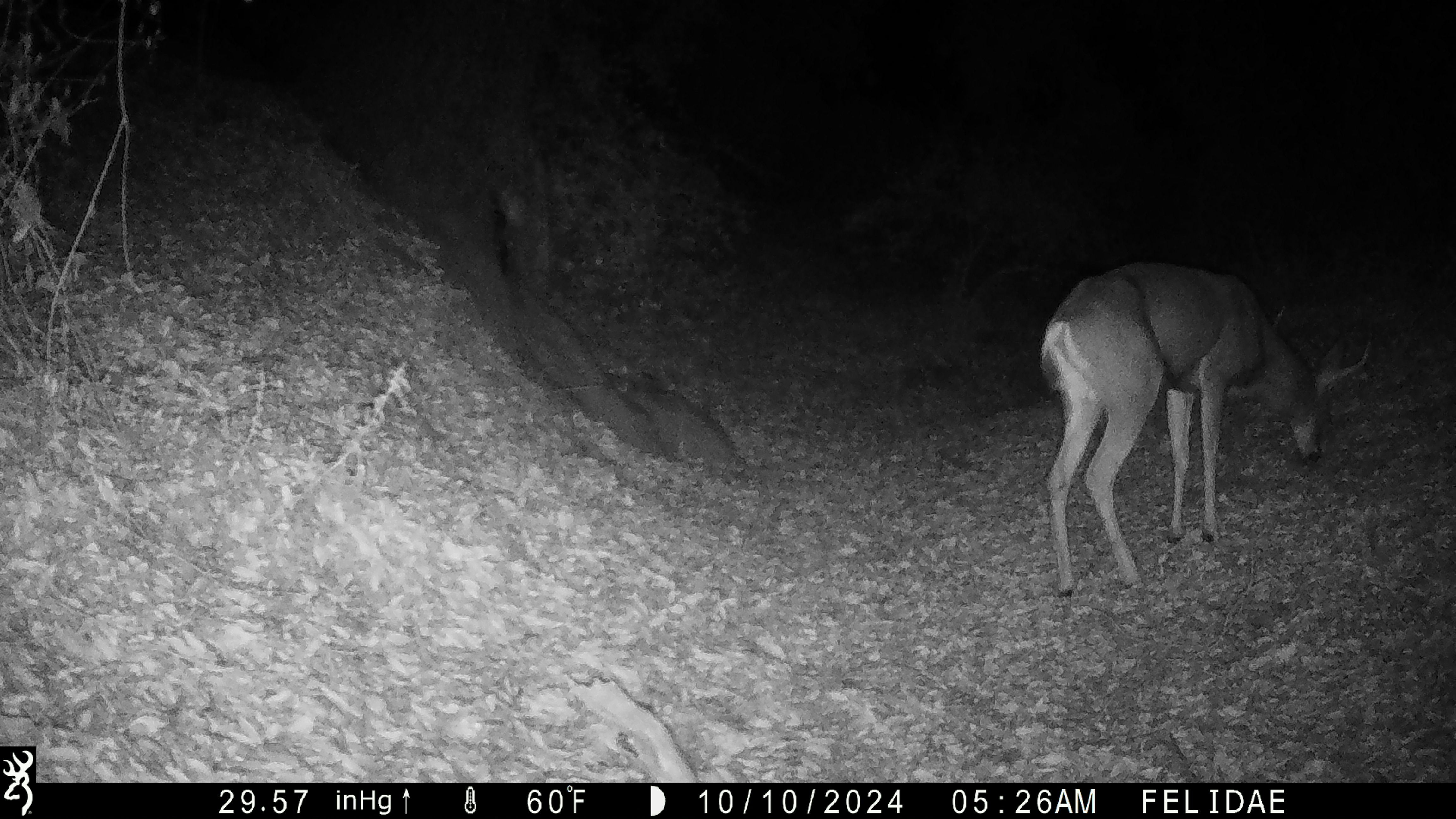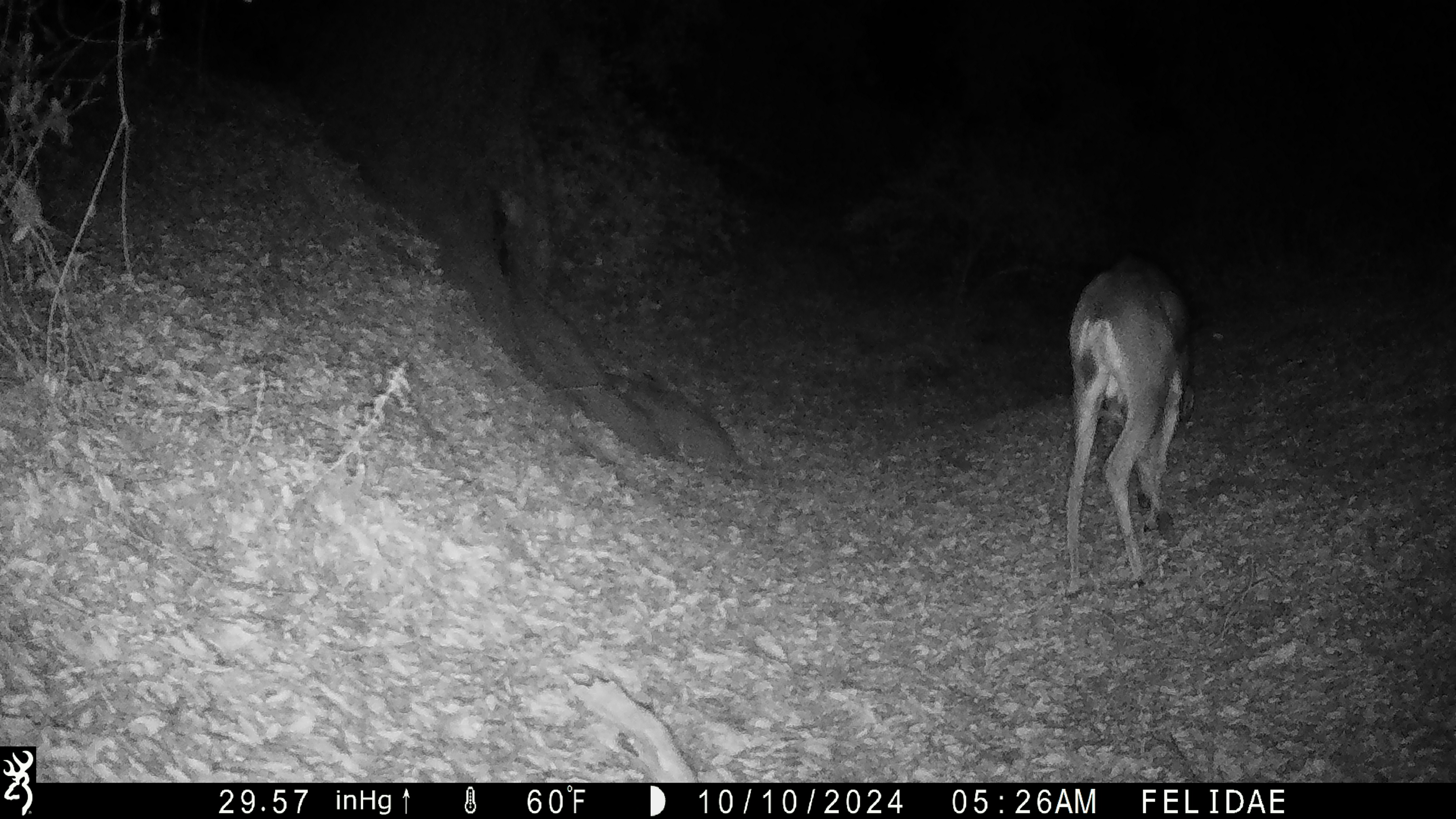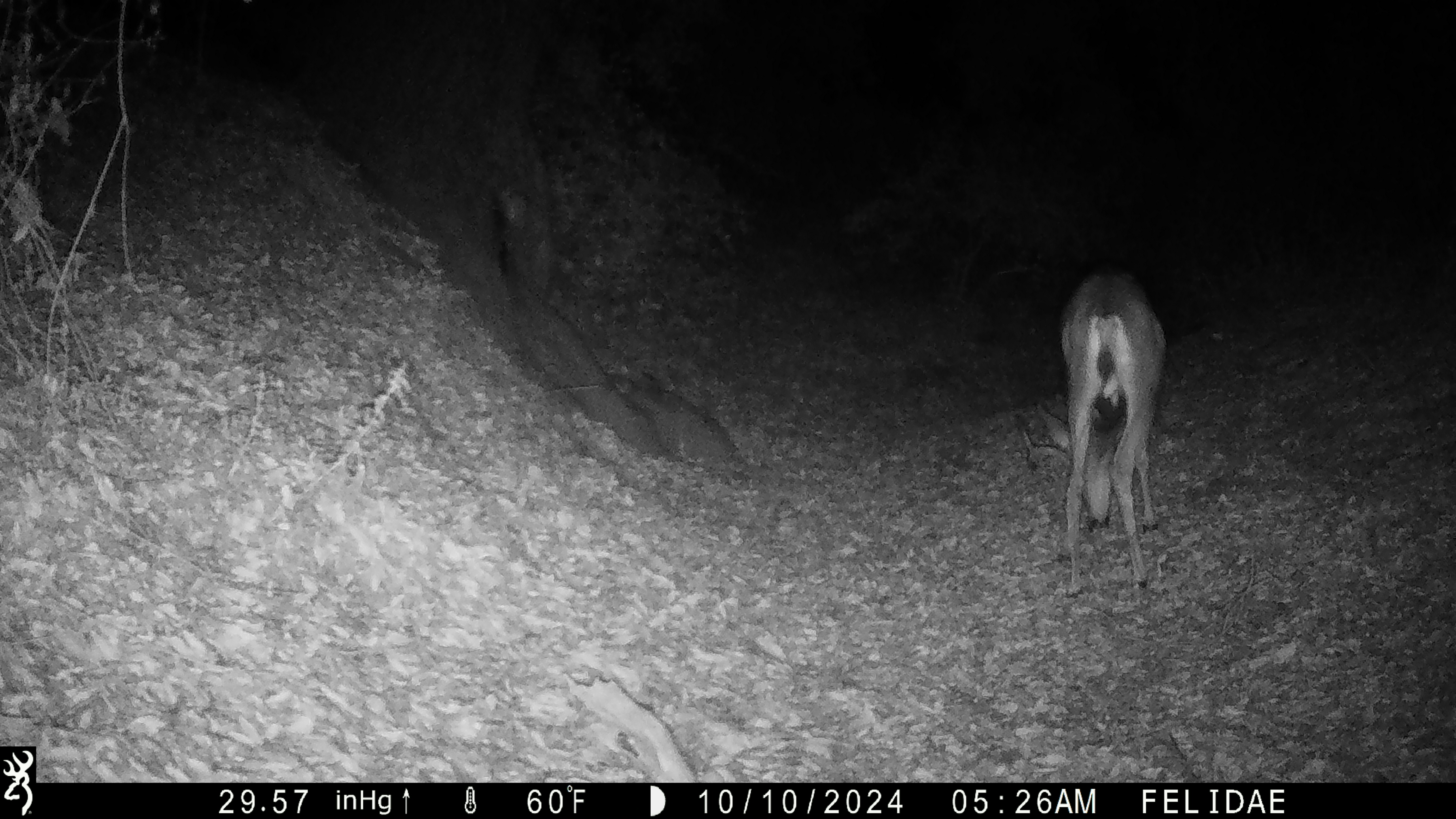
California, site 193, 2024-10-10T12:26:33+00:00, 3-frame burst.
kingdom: Animalia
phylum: Chordata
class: Mammalia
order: Artiodactyla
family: Cervidae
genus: Odocoileus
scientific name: Odocoileus hemionus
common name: mule deer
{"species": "mule deer (Odocoileus hemionus)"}